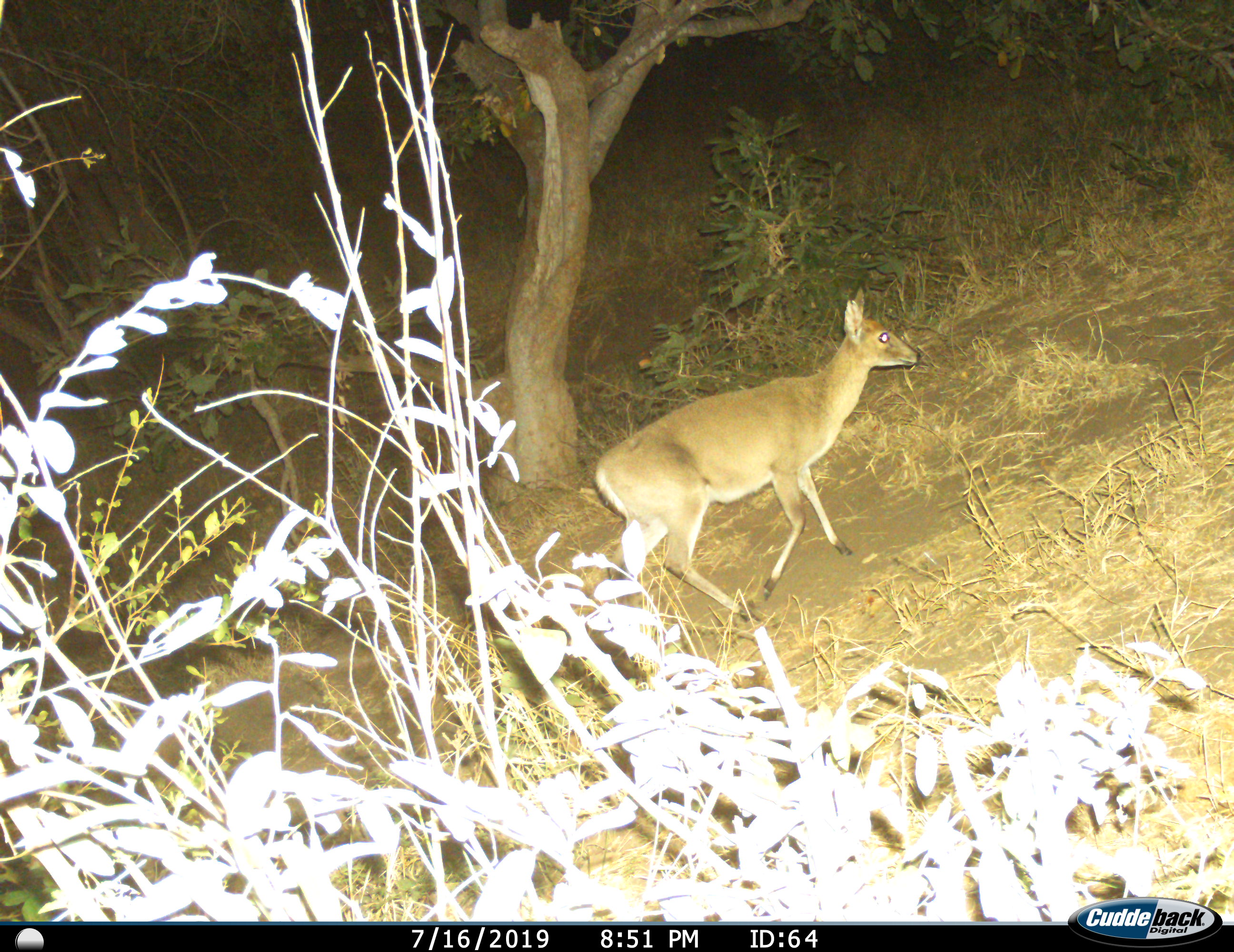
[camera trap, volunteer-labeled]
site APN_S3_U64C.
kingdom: Animalia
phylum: Chordata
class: Mammalia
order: Artiodactyla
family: Bovidae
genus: Sylvicapra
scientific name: Sylvicapra grimmia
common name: common duiker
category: duikercommongrey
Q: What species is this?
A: Duikercommongrey (common duiker) (Sylvicapra grimmia).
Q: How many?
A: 1.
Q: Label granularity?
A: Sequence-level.